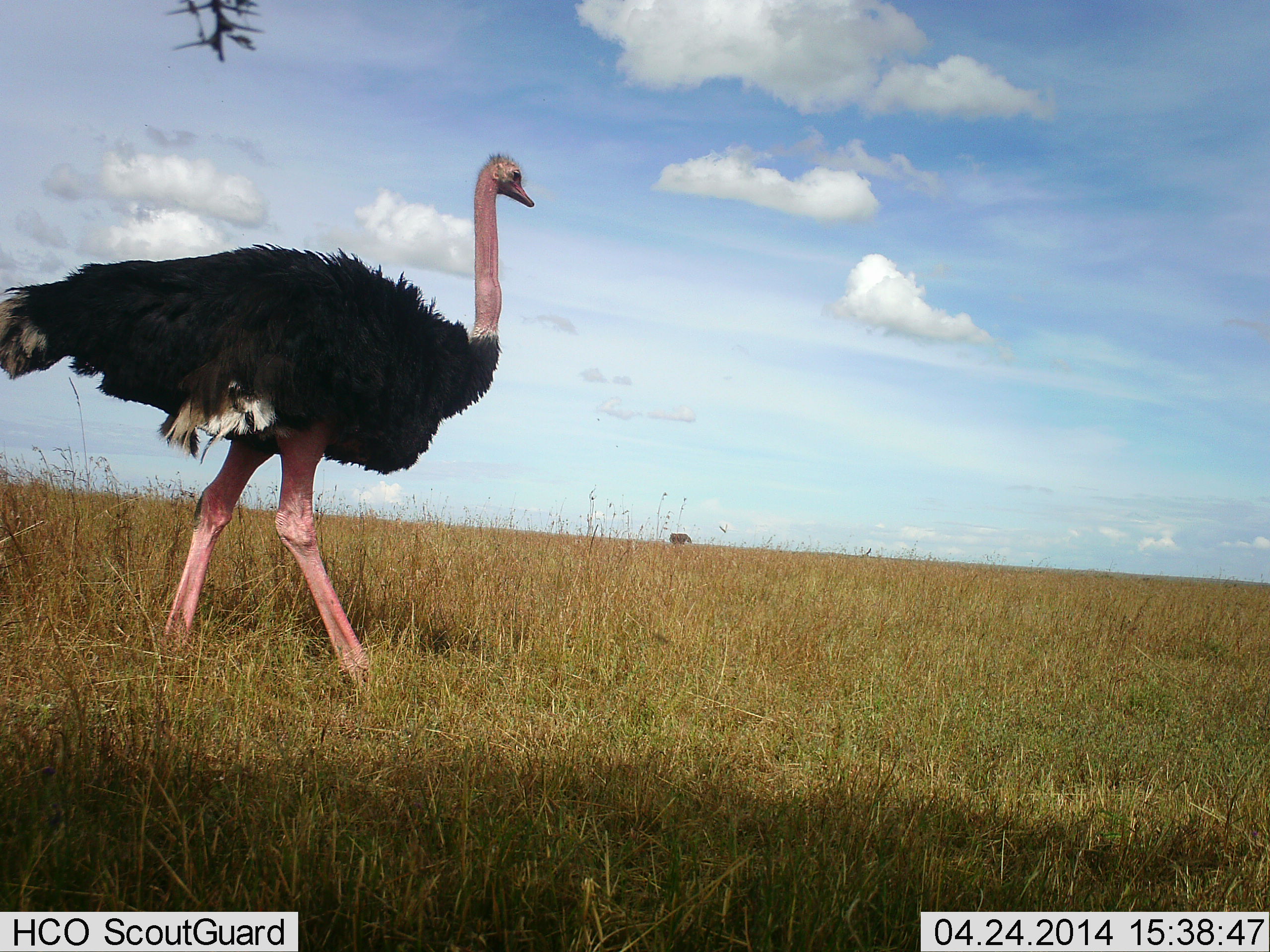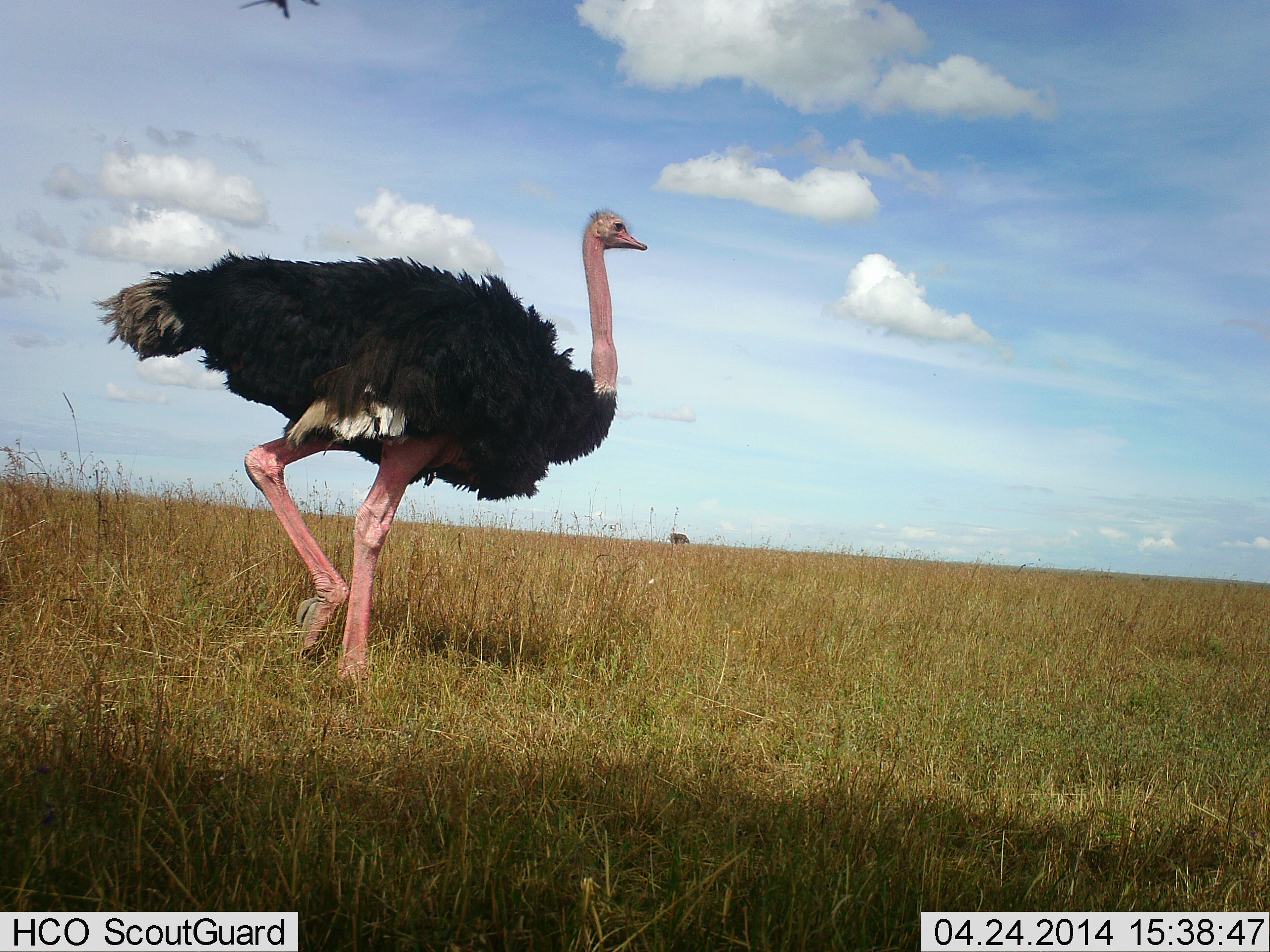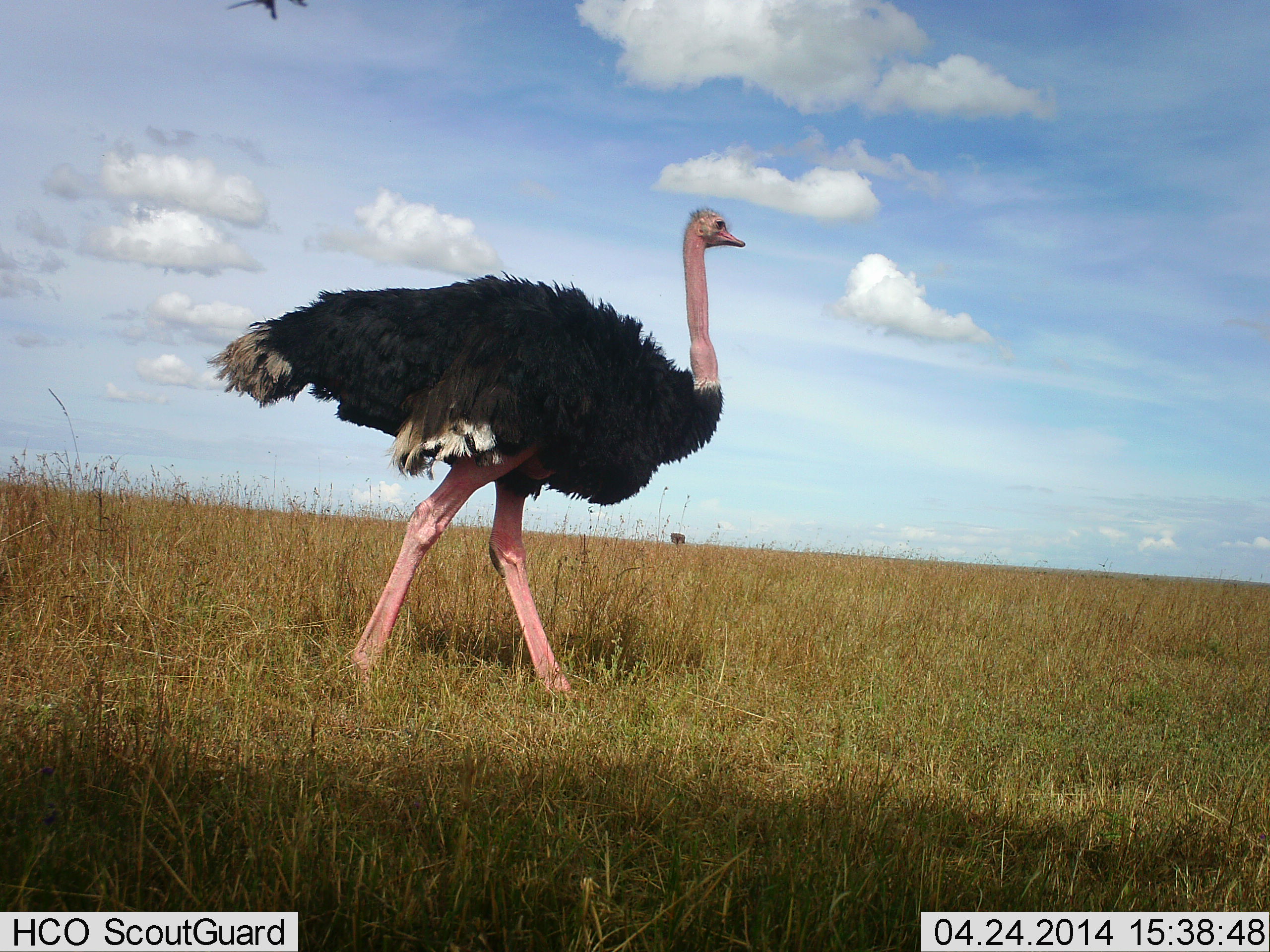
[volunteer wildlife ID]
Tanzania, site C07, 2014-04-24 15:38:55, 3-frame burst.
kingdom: Animalia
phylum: Chordata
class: Aves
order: Struthioniformes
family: Struthionidae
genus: Struthio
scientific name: Struthio camelus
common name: ostrich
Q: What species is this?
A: Ostrich (Struthio camelus).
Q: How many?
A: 1.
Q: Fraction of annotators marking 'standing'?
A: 8%.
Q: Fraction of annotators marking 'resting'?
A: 0%.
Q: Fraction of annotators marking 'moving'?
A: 100%.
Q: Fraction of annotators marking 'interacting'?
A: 0%.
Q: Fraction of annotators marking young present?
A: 0%.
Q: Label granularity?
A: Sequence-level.